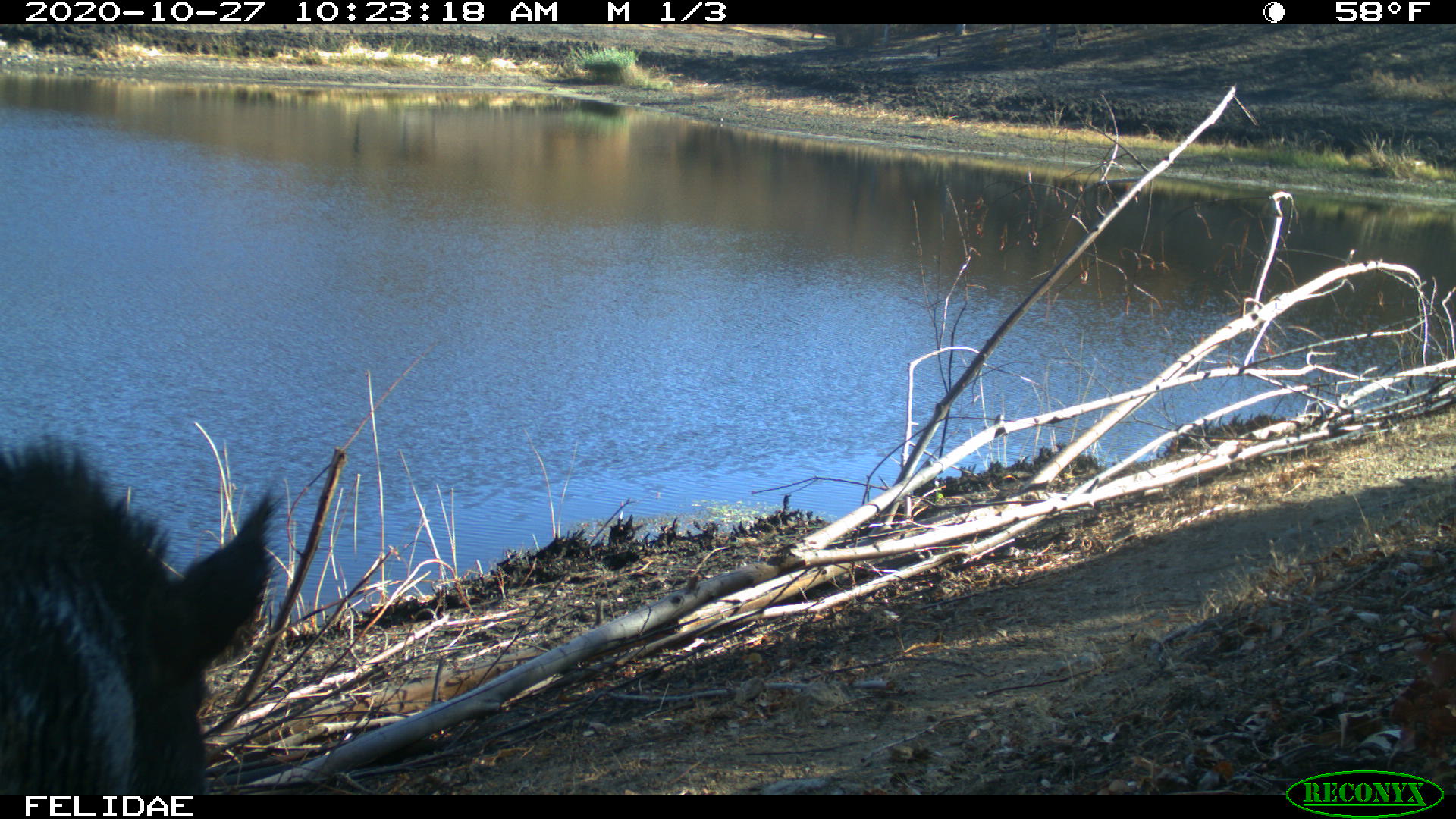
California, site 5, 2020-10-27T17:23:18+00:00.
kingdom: Animalia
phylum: Chordata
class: Mammalia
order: Artiodactyla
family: Suidae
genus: Sus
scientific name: Sus scrofa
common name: wild boar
Wild boar (Sus scrofa).